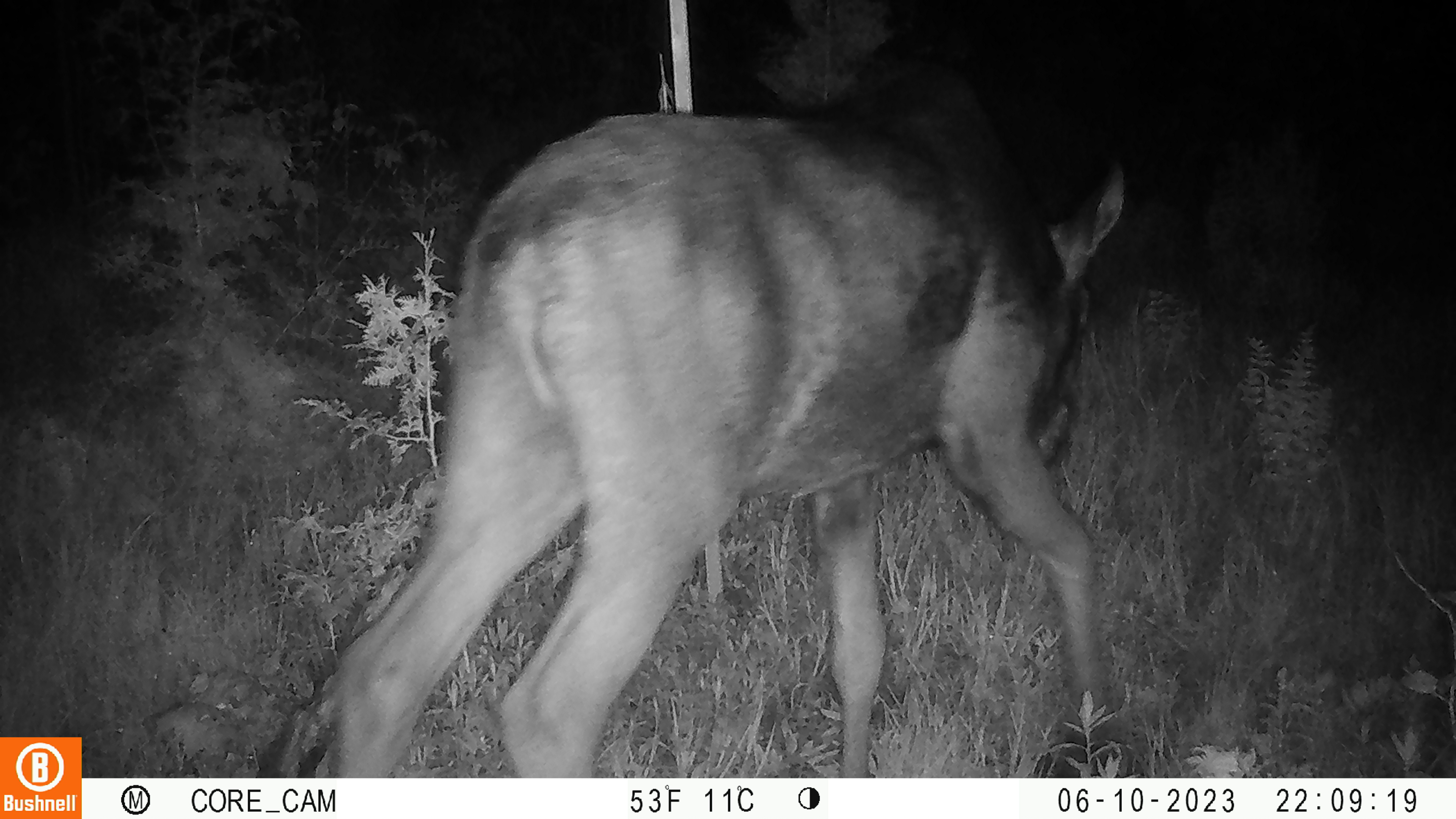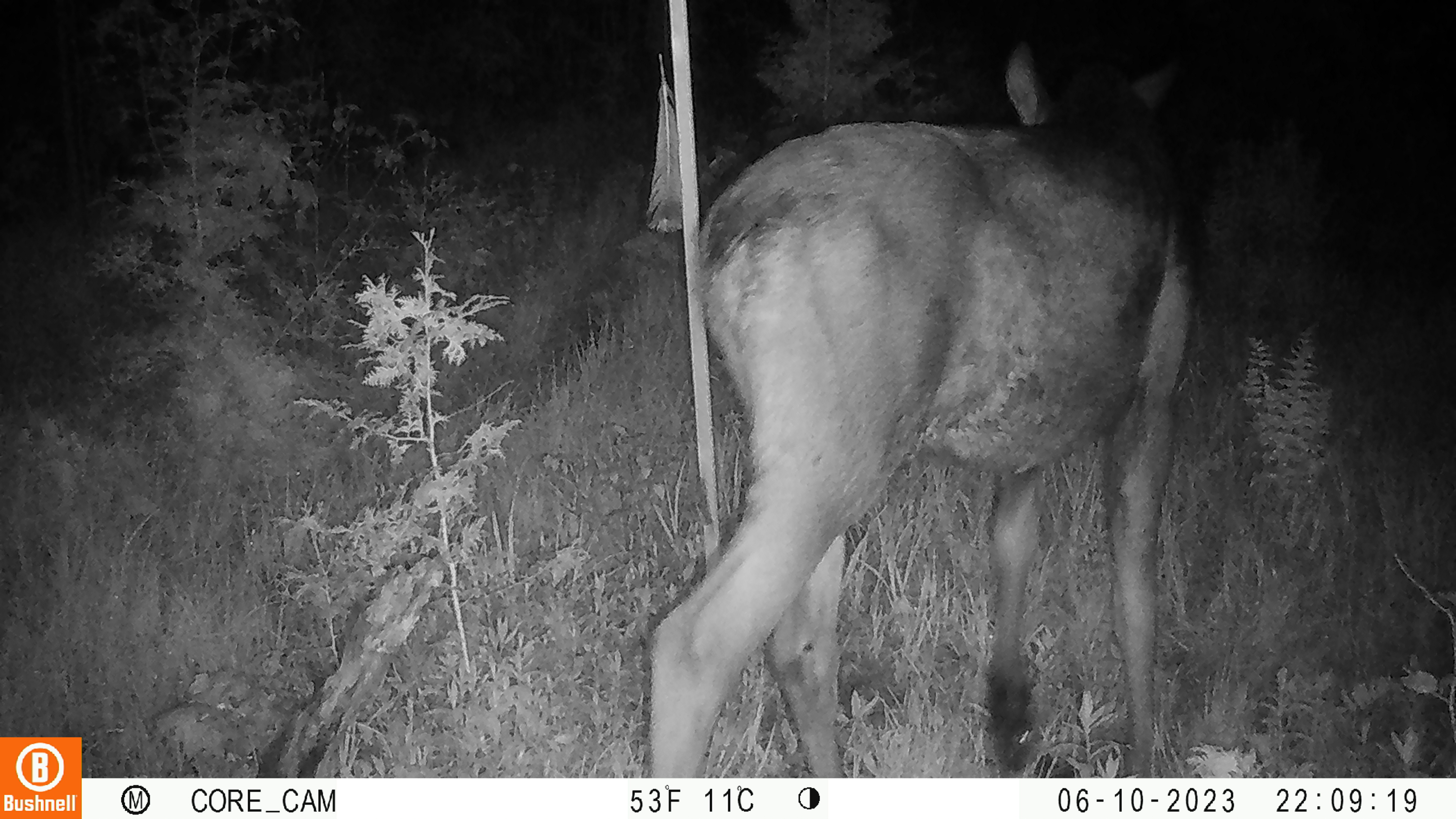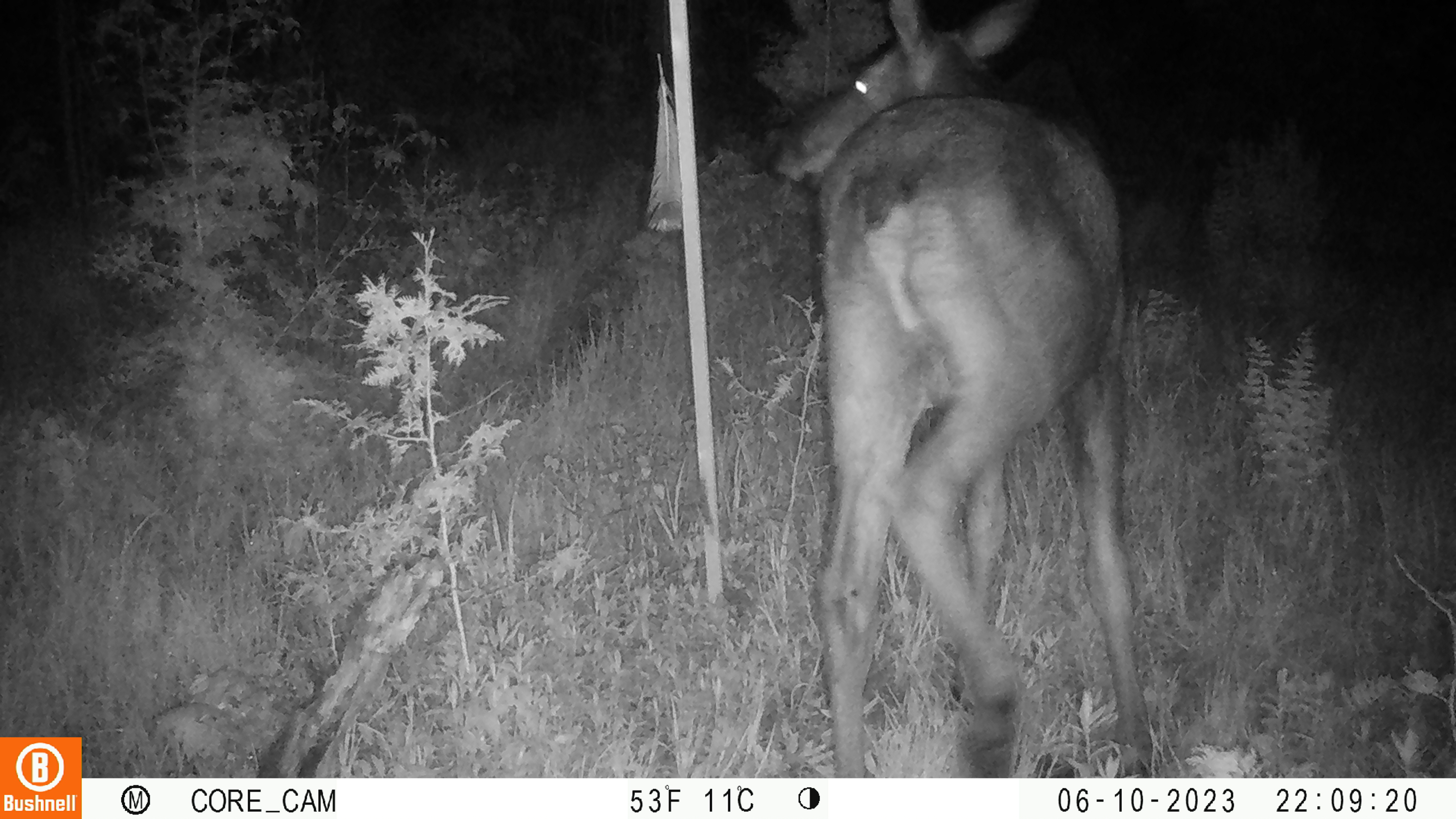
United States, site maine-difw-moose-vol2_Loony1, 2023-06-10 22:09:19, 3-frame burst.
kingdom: Animalia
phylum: Chordata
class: Mammalia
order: Artiodactyla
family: Cervidae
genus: Alces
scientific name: Alces alces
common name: moose